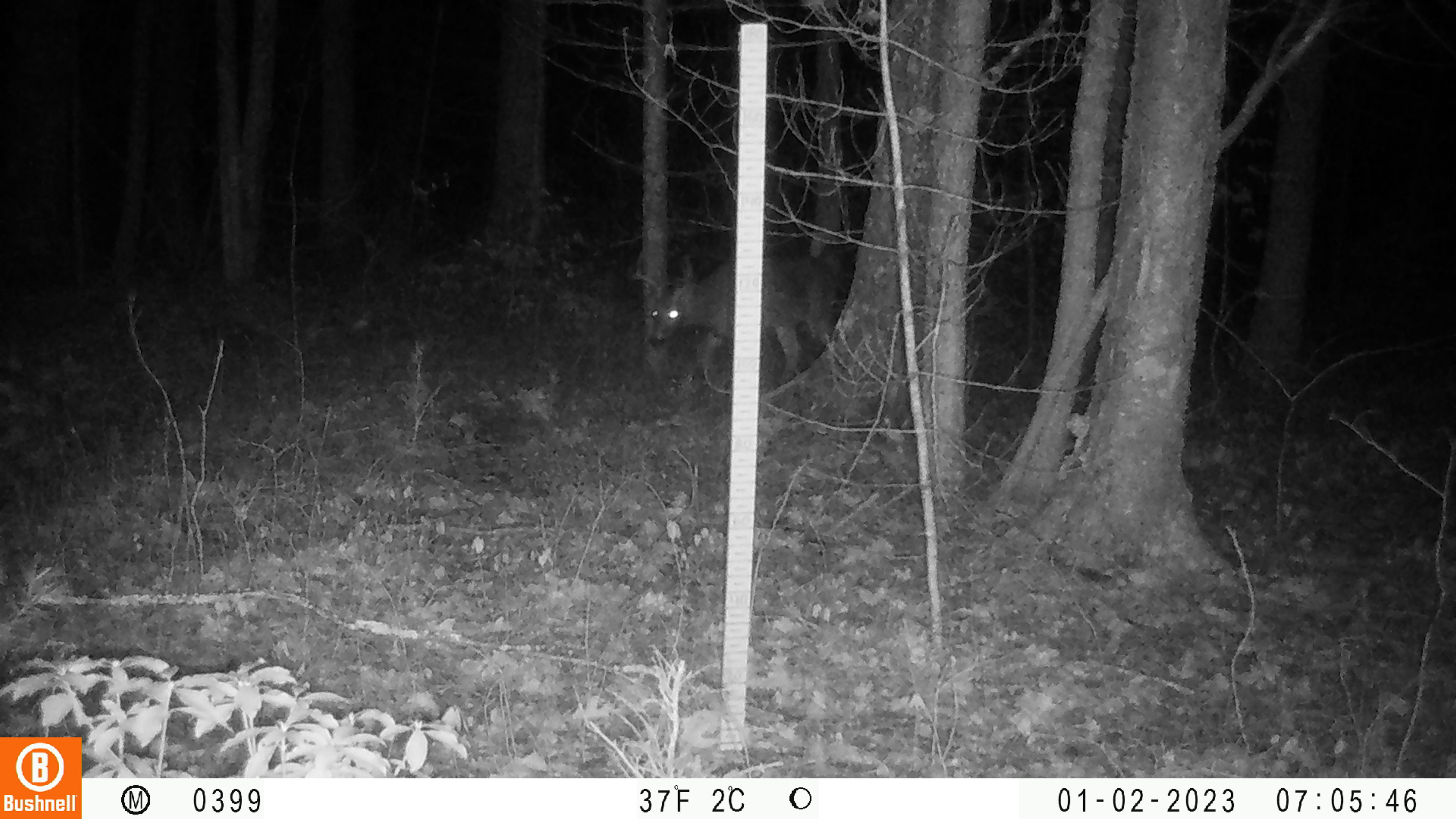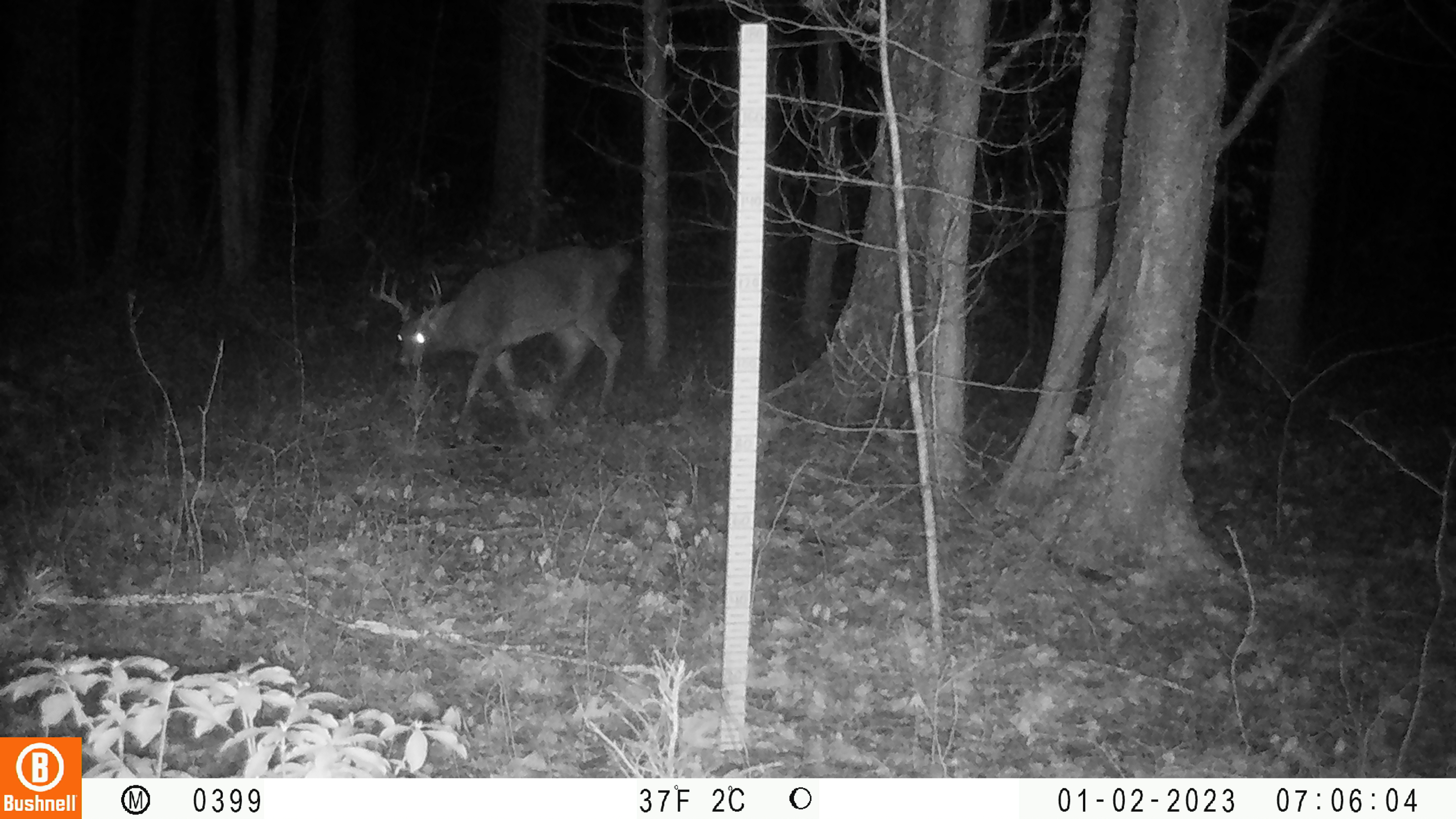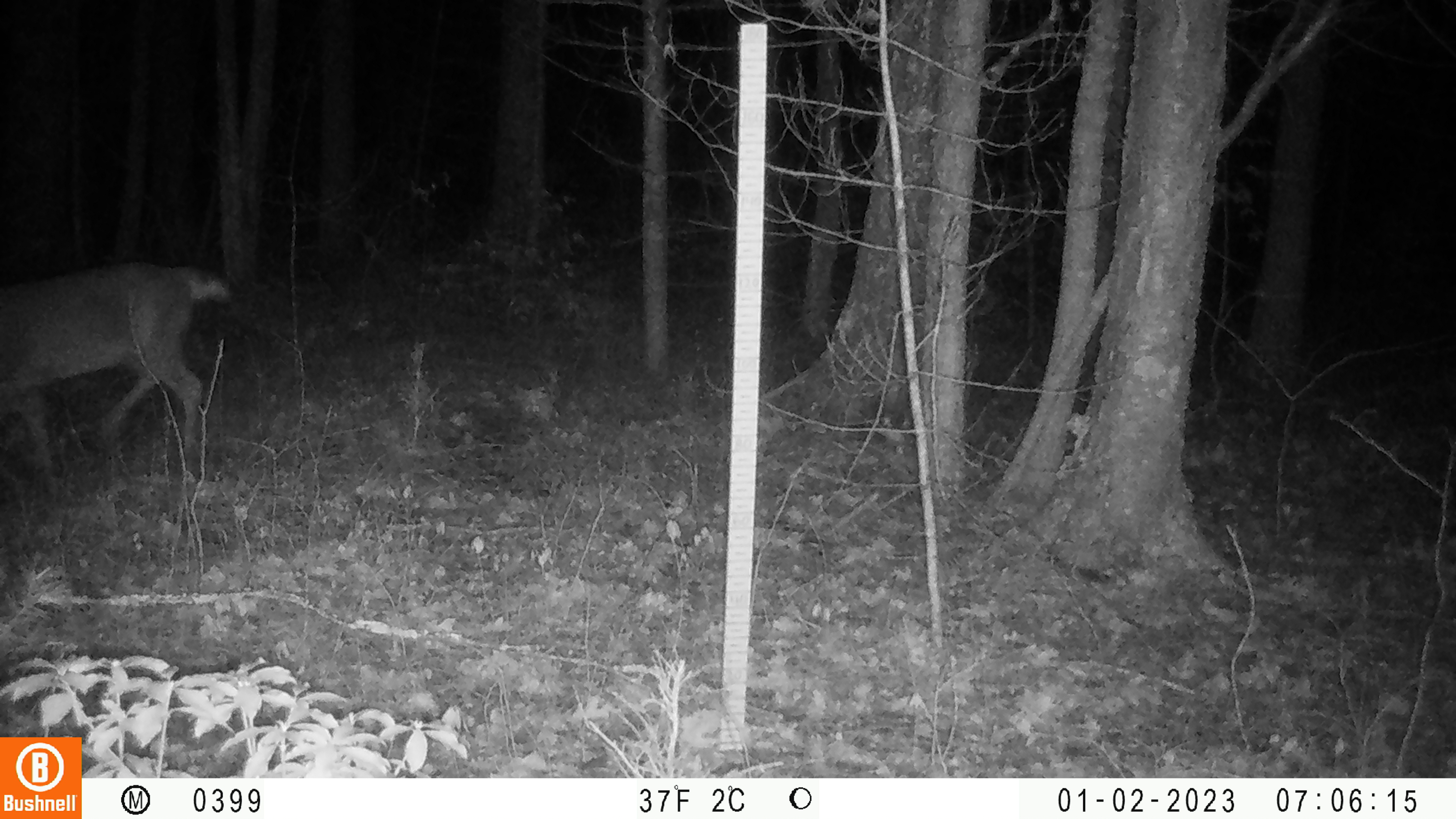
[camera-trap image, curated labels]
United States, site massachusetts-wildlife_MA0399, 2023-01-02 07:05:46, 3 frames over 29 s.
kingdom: Animalia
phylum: Chordata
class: Mammalia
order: Artiodactyla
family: Cervidae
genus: Odocoileus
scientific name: Odocoileus virginianus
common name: white-tailed deer